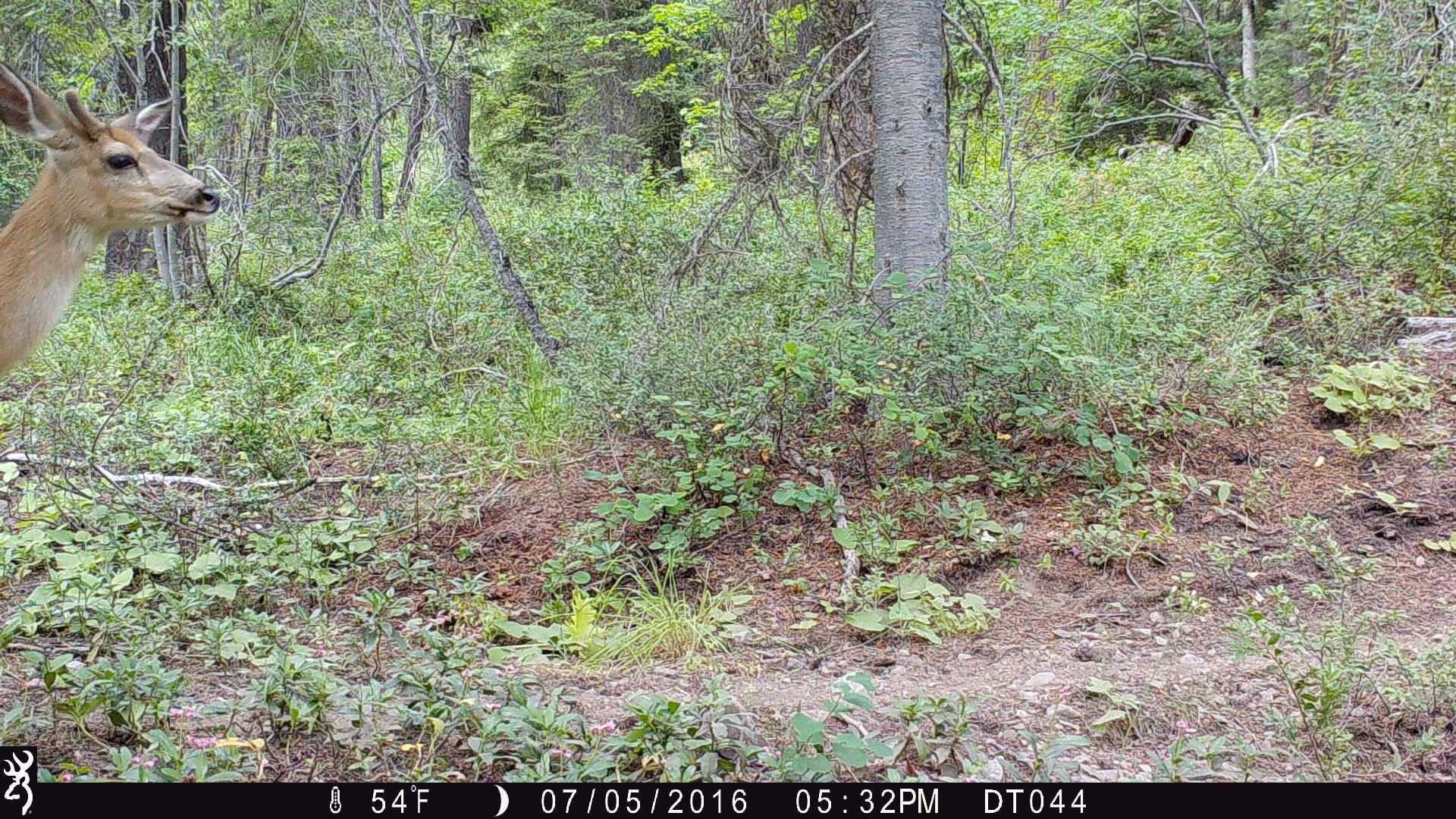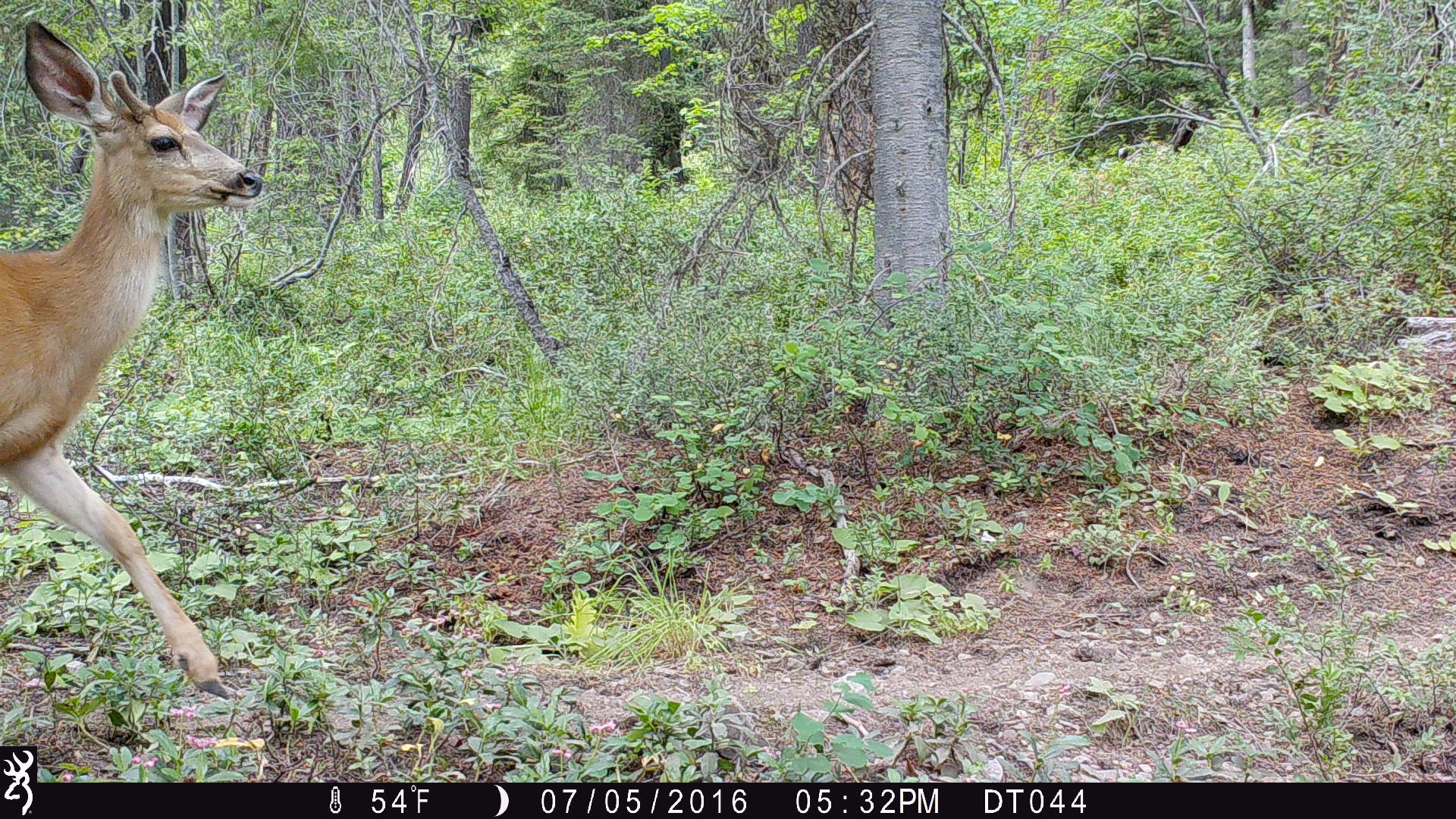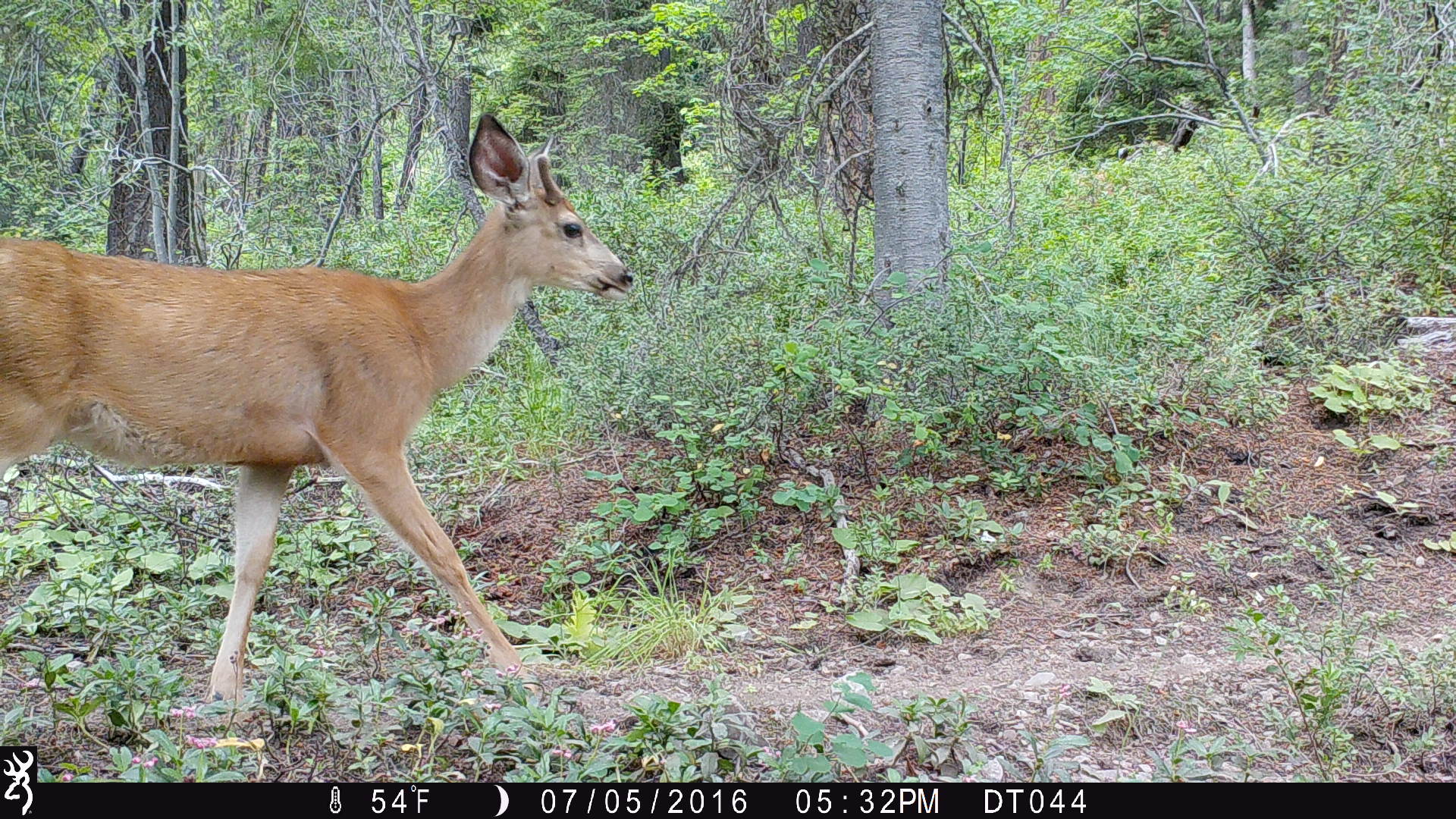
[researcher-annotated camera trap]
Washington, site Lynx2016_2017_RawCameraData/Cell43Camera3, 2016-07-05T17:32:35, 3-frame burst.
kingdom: Animalia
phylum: Chordata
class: Mammalia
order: Artiodactyla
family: Cervidae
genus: Odocoileus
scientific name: Odocoileus hemionus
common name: mule deer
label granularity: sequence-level